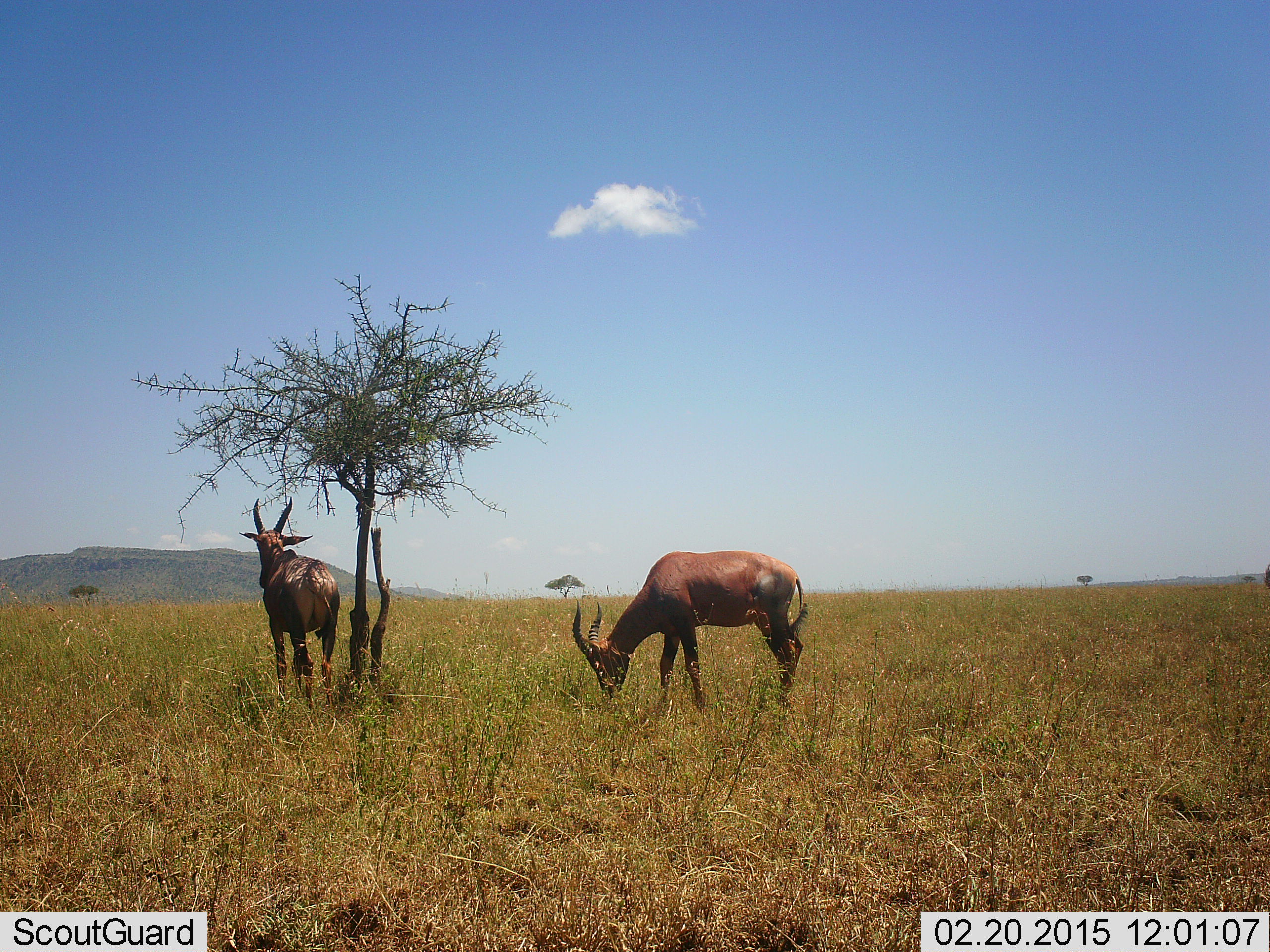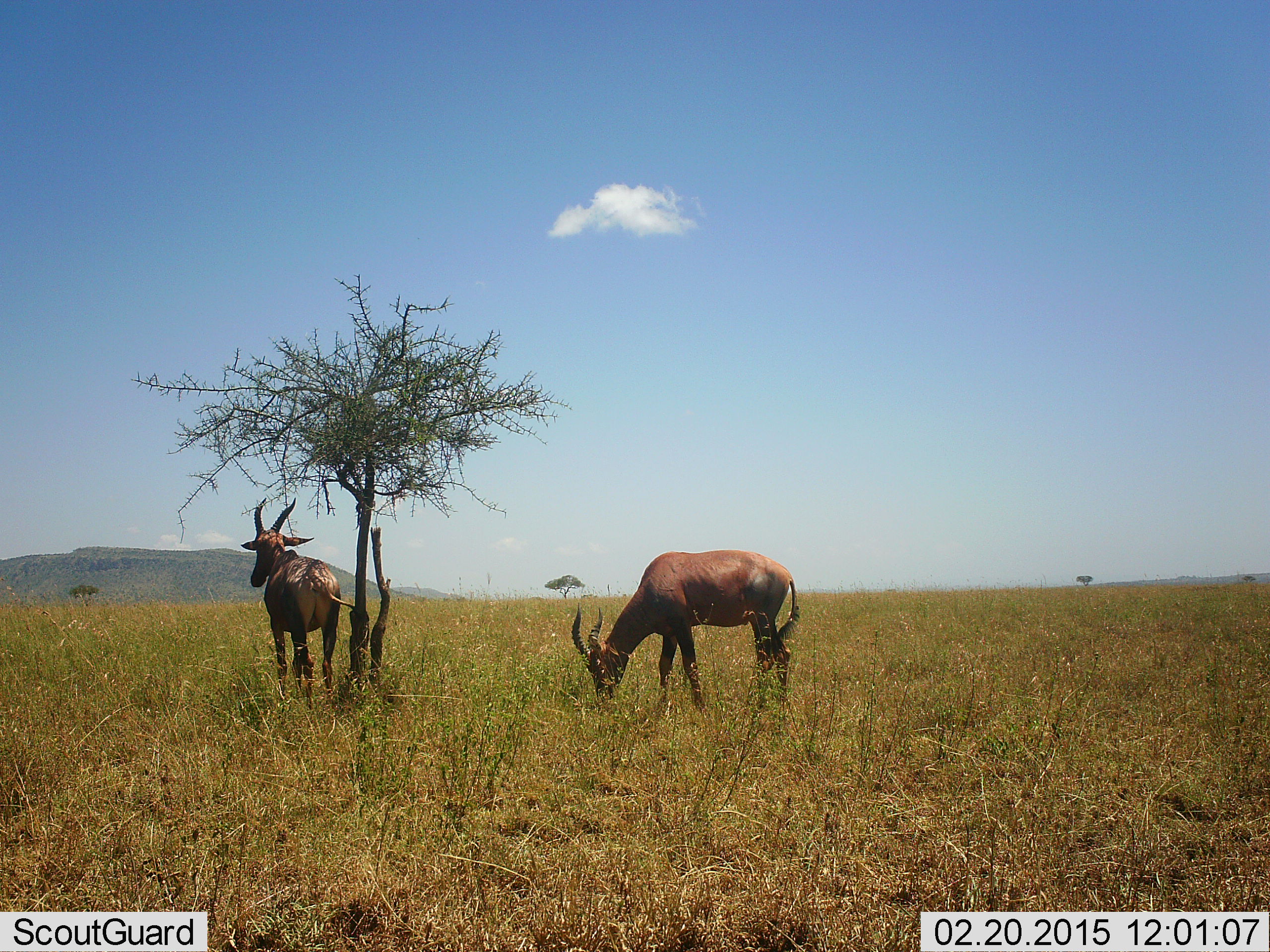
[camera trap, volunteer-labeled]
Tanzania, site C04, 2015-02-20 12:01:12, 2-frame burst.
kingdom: Animalia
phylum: Chordata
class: Mammalia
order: Artiodactyla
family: Bovidae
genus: Damaliscus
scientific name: Damaliscus lunatus jimela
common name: topi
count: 2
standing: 60%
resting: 0%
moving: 0%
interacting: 0%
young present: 0%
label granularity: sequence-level